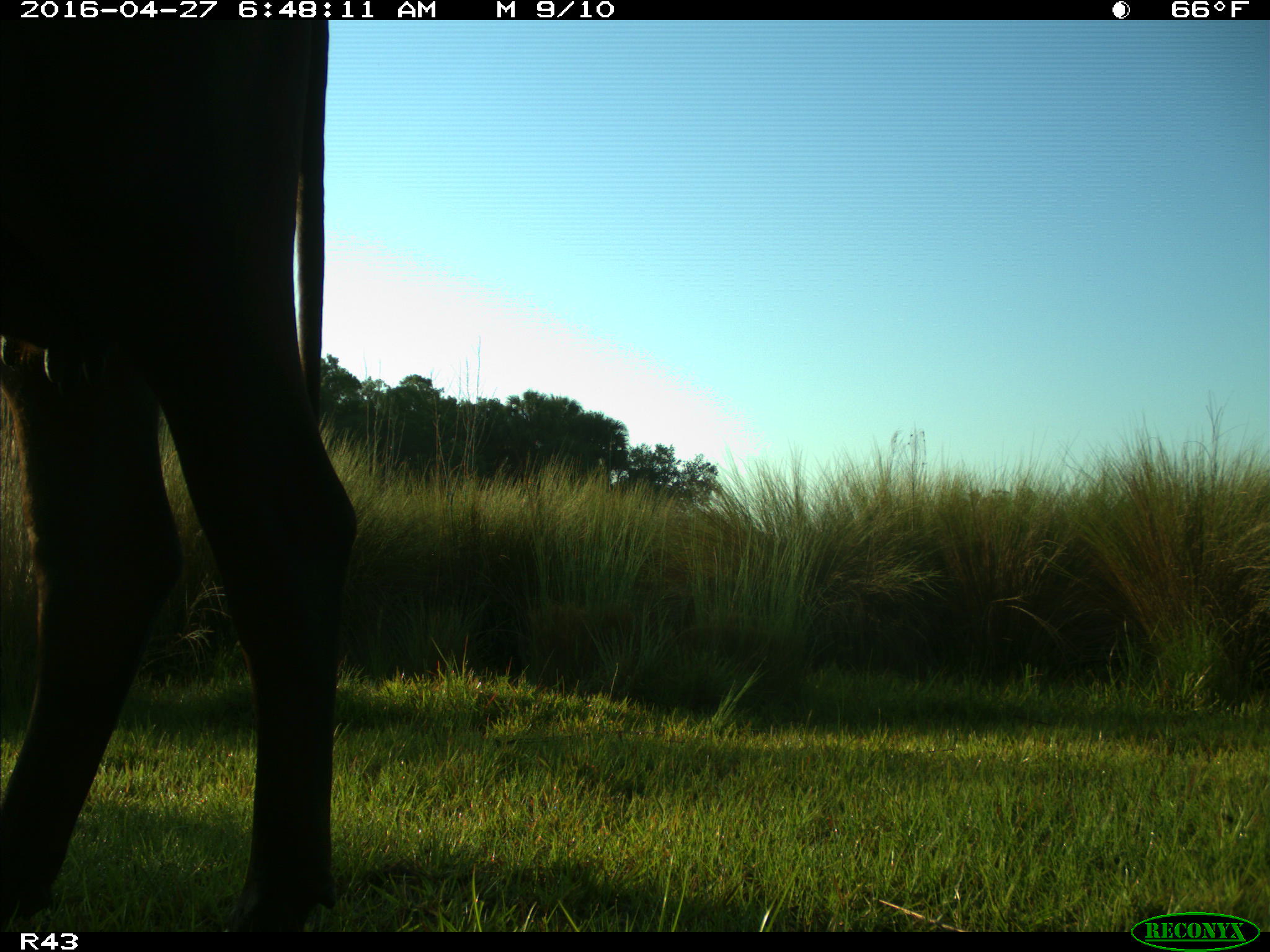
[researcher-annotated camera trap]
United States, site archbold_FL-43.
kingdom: Animalia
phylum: Chordata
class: Mammalia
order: Artiodactyla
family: Bovidae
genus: Bos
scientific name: Bos taurus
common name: domestic cow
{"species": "Bos taurus (domestic cow)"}